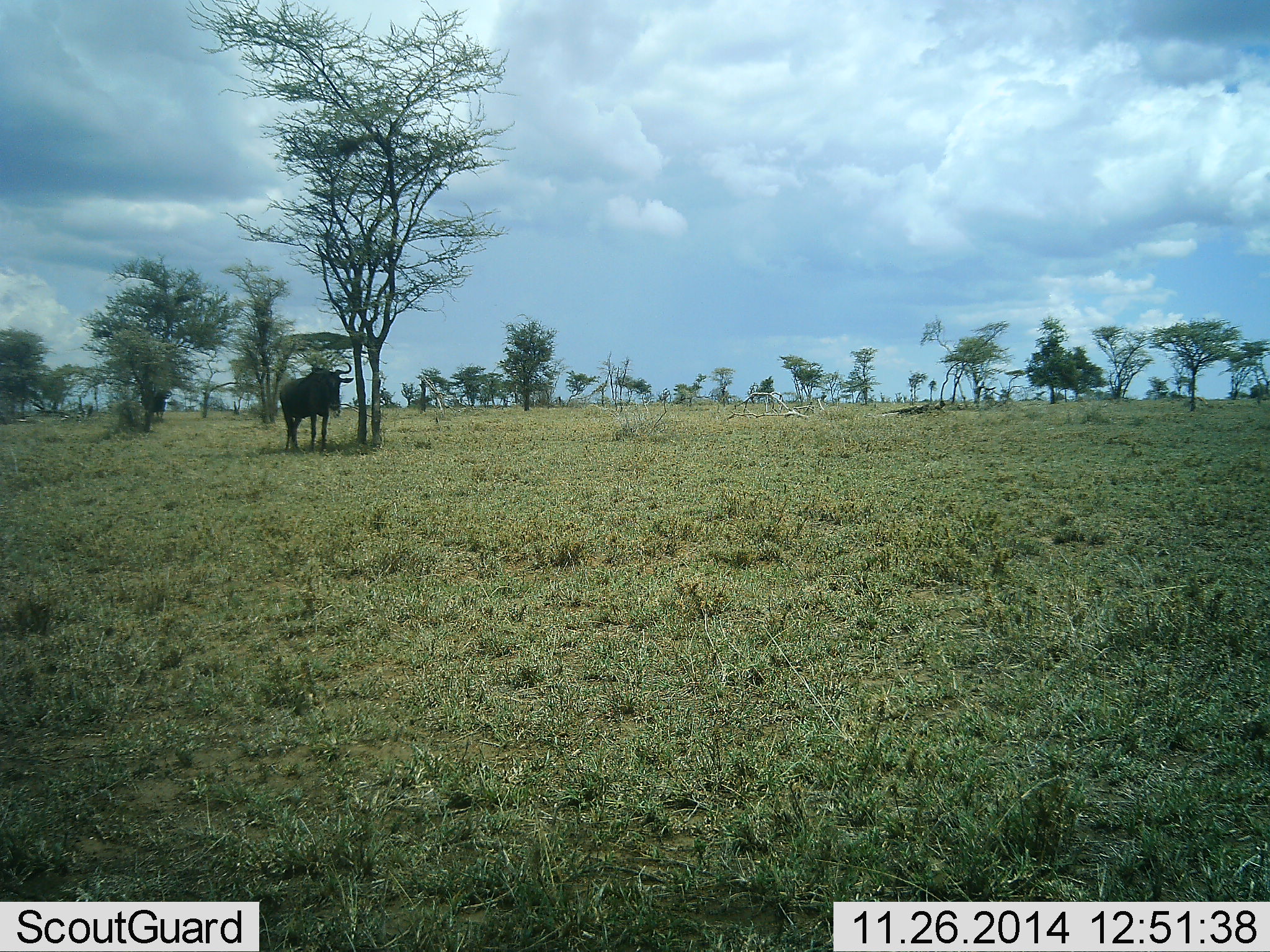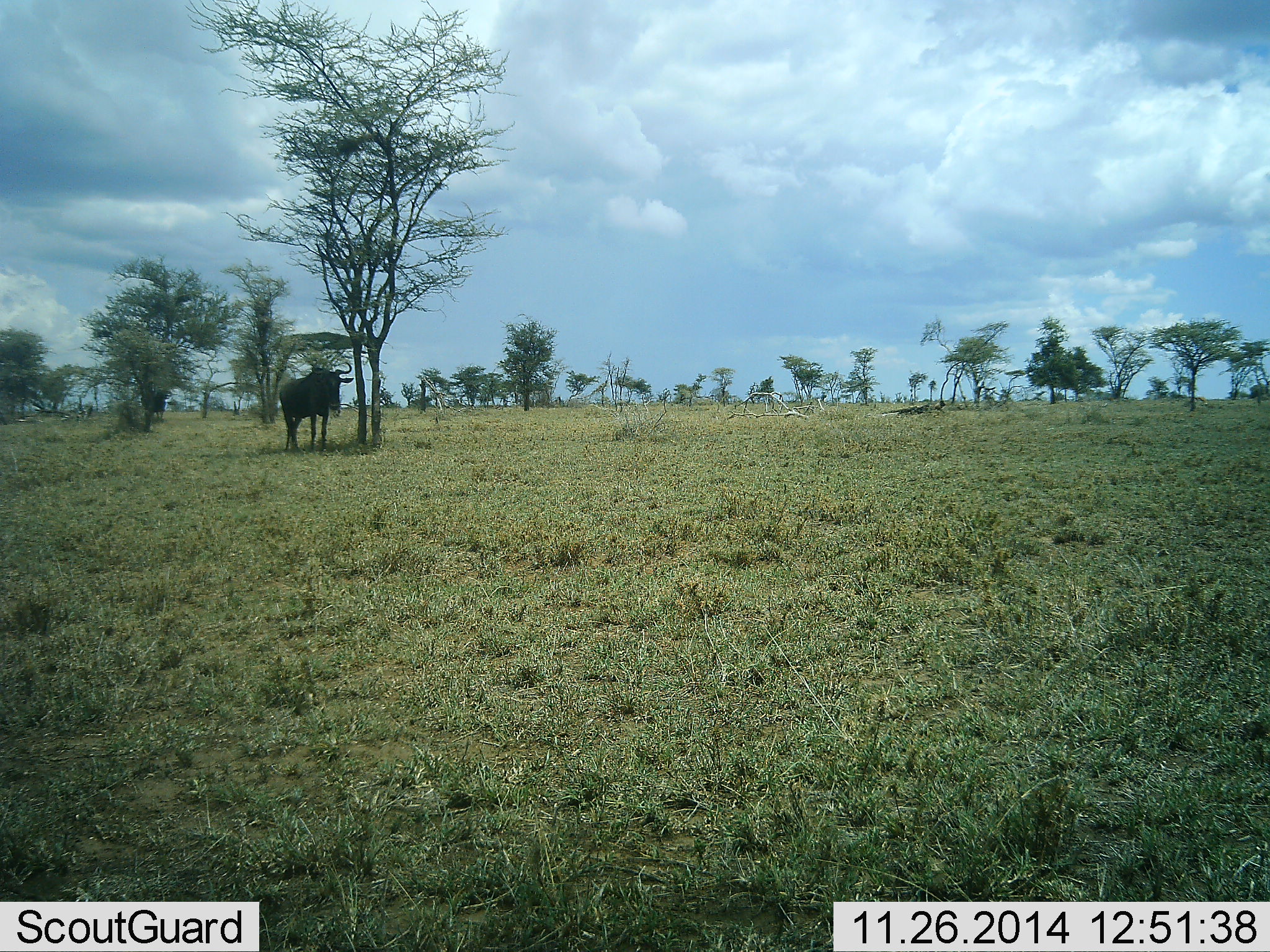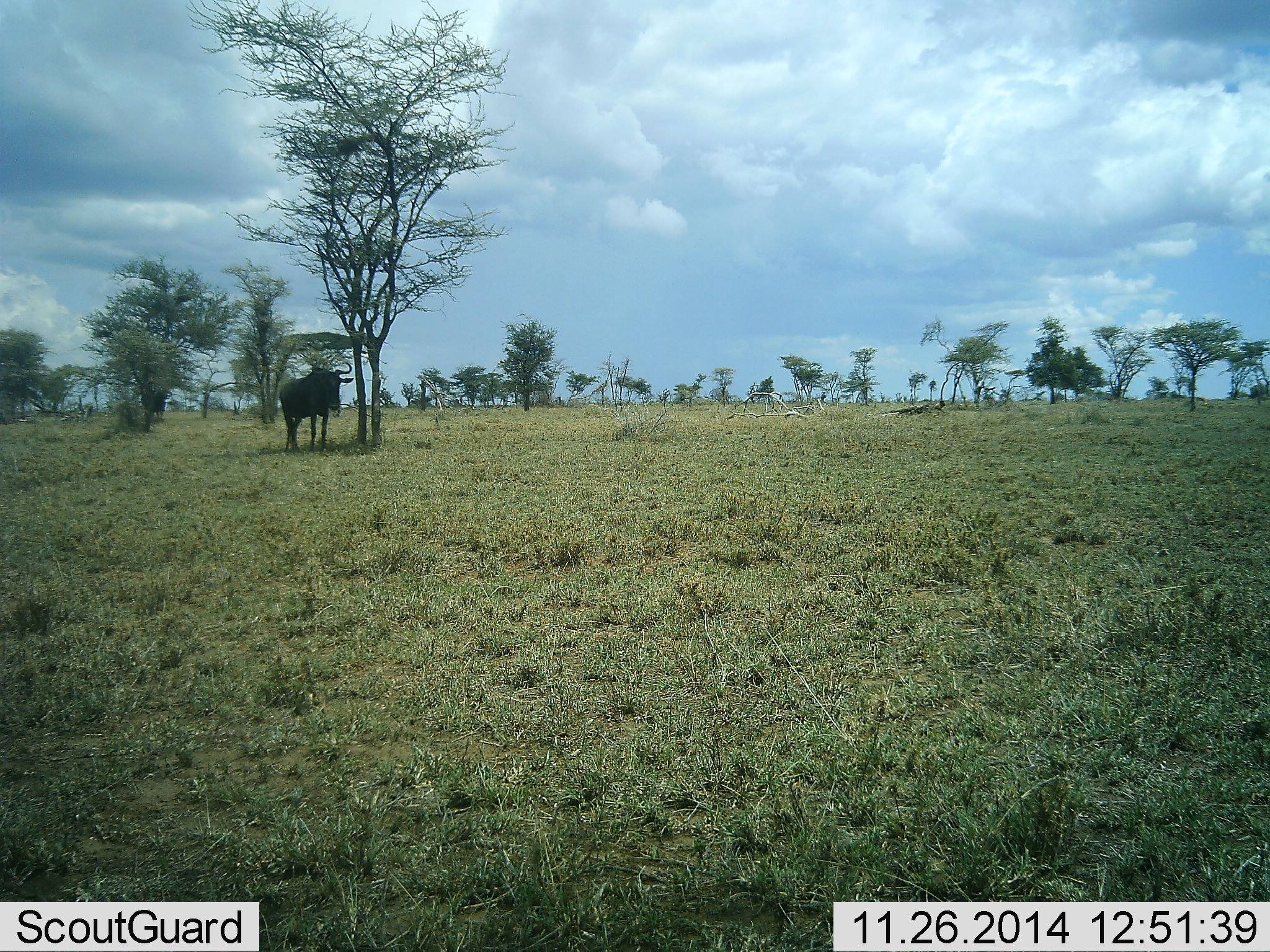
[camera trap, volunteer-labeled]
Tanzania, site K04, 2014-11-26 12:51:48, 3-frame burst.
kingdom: Animalia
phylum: Chordata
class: Mammalia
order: Artiodactyla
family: Bovidae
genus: Connochaetes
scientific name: Connochaetes taurinus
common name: blue wildebeest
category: wildebeest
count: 1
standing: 100%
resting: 10%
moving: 0%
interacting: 0%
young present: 0%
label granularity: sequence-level